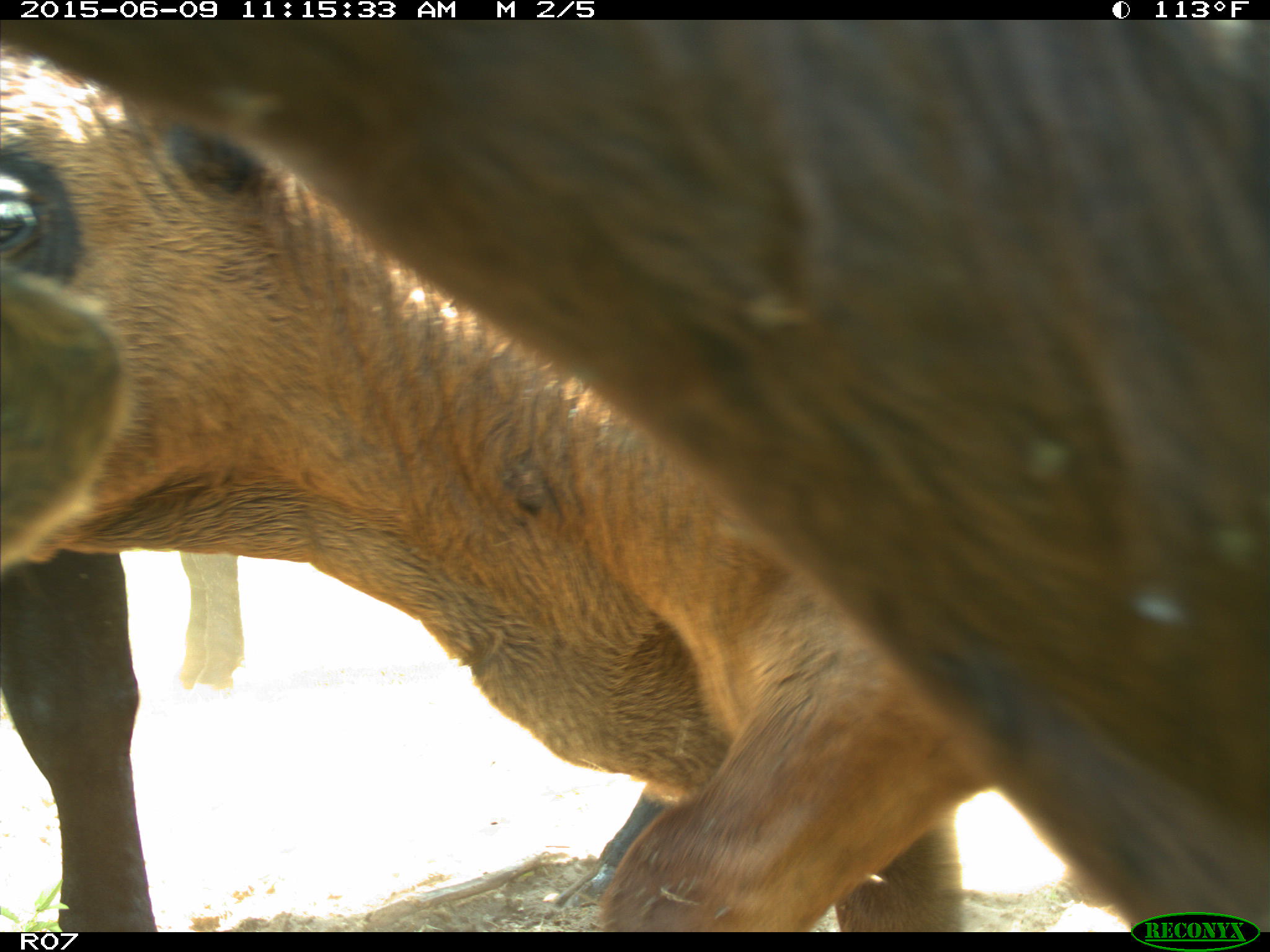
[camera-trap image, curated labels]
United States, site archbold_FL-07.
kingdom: Animalia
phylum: Chordata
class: Mammalia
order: Artiodactyla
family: Bovidae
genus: Bos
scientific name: Bos taurus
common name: domestic cow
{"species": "Bos taurus (domestic cow)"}